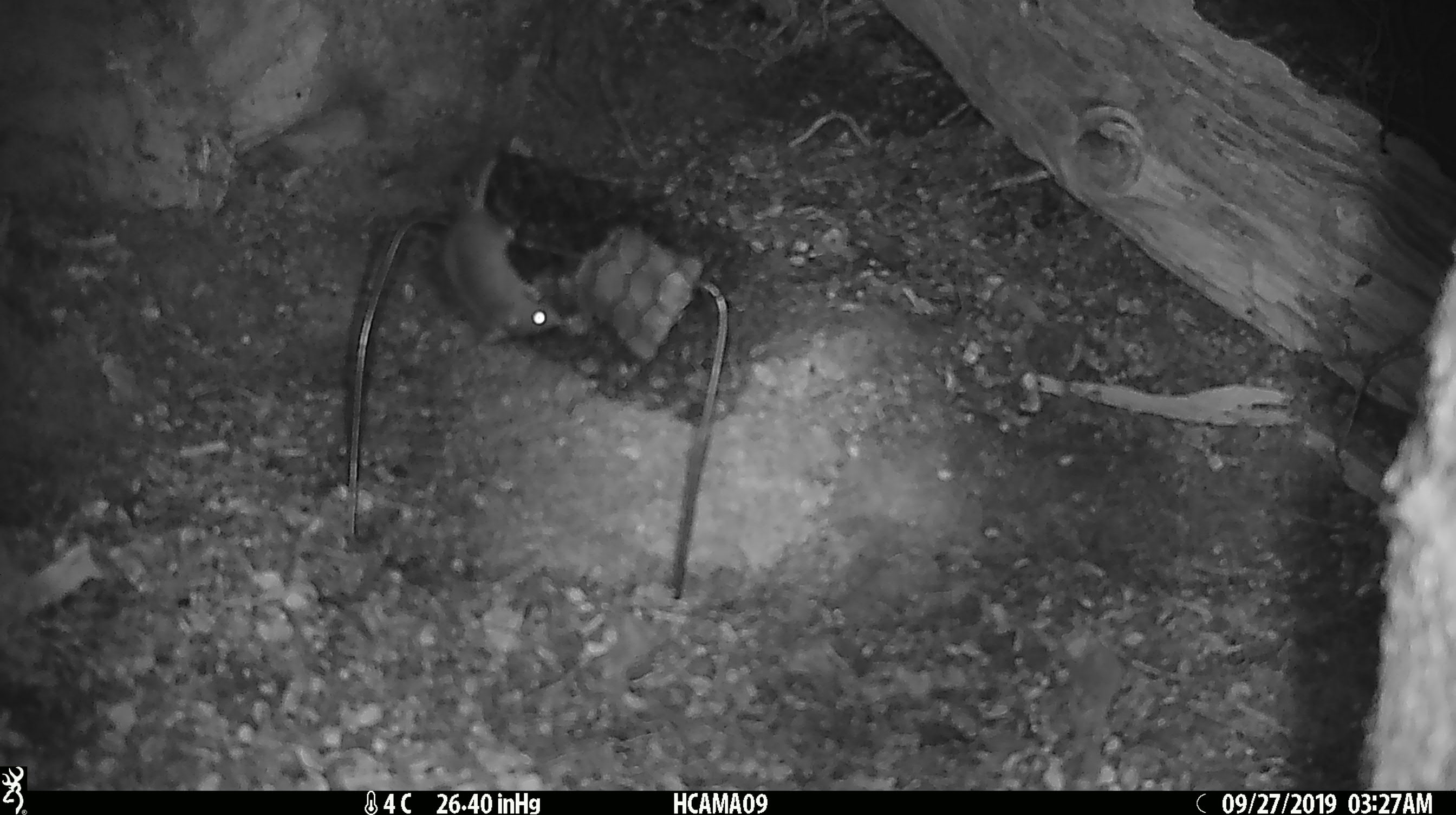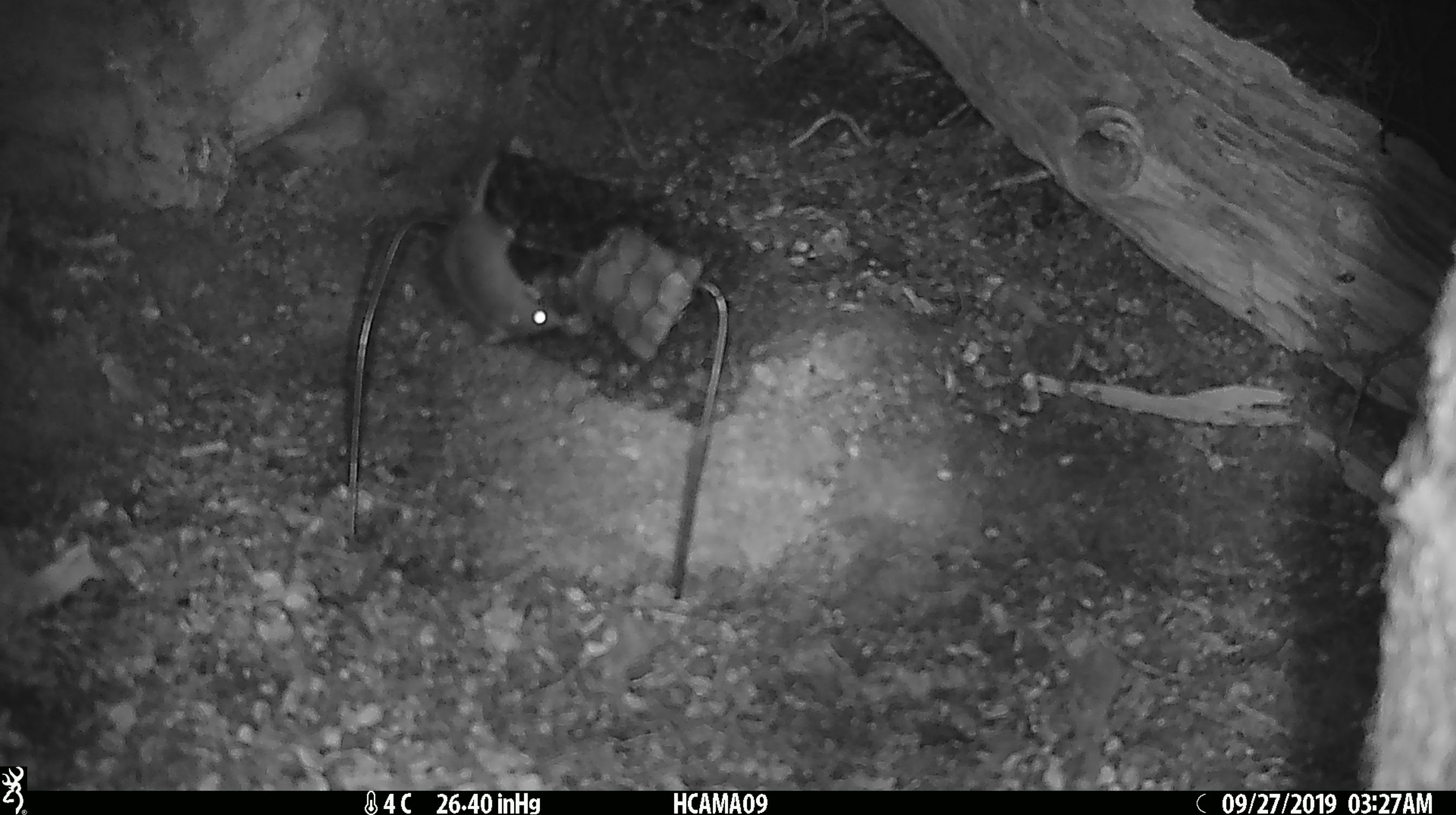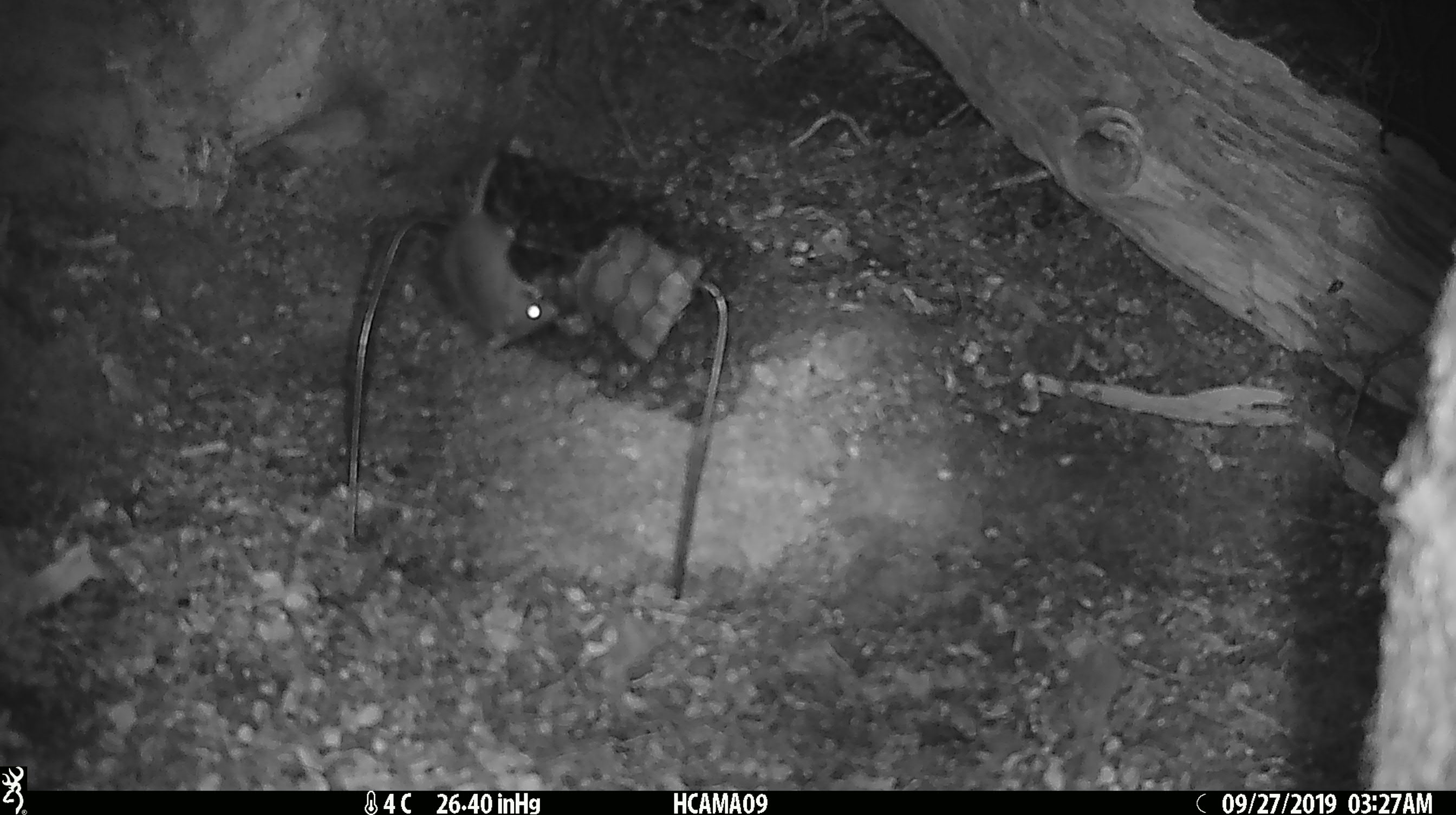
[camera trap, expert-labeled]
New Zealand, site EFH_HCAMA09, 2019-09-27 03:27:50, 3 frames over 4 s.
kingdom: Animalia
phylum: Chordata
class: Mammalia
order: Rodentia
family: Muridae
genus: Mus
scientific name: Mus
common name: mouse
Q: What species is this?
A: Mouse (Mus).